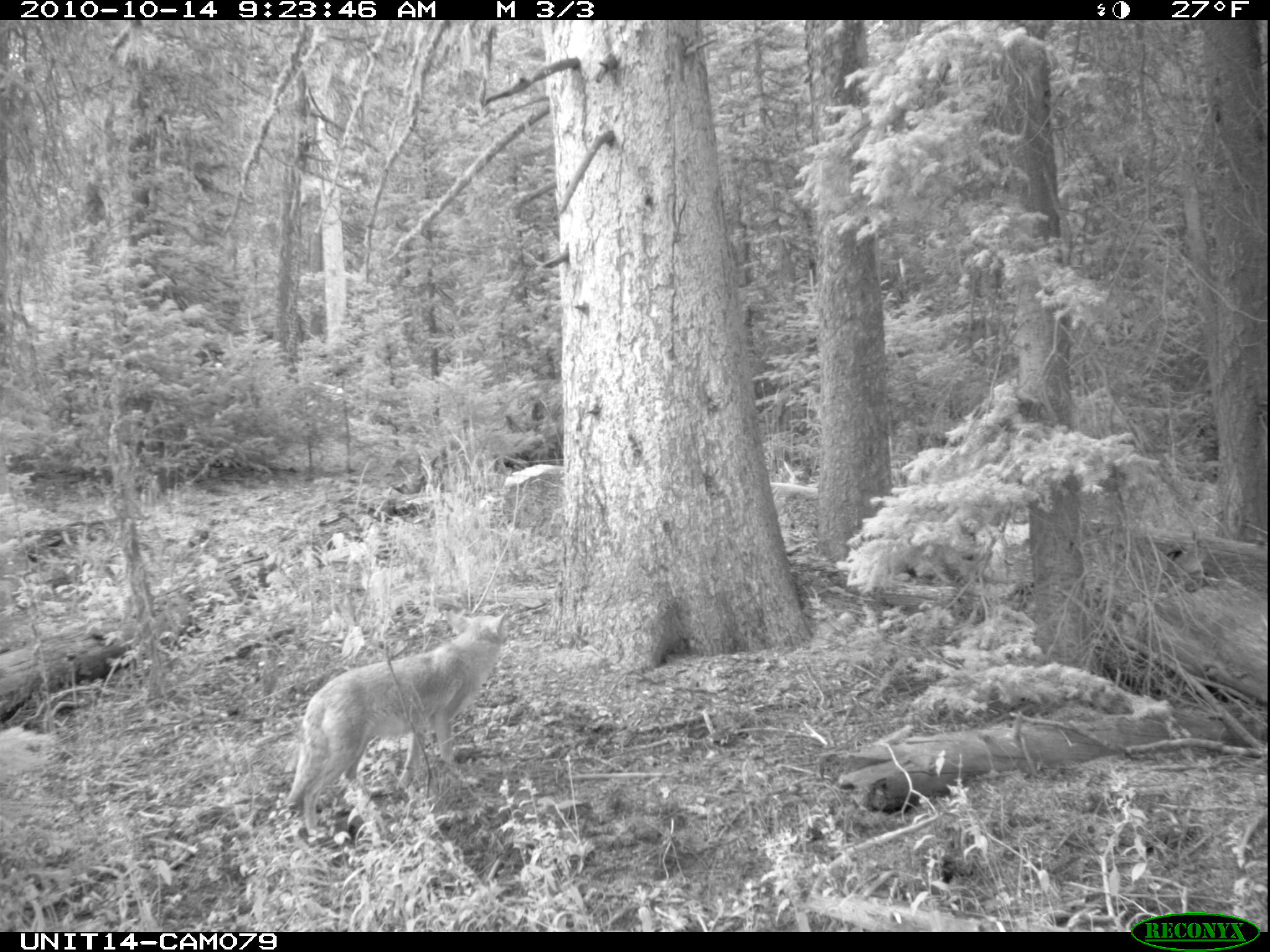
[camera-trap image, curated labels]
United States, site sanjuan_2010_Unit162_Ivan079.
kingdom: Animalia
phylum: Chordata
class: Mammalia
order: Carnivora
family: Canidae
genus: Canis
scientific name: Canis latrans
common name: coyote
Canis latrans (coyote).